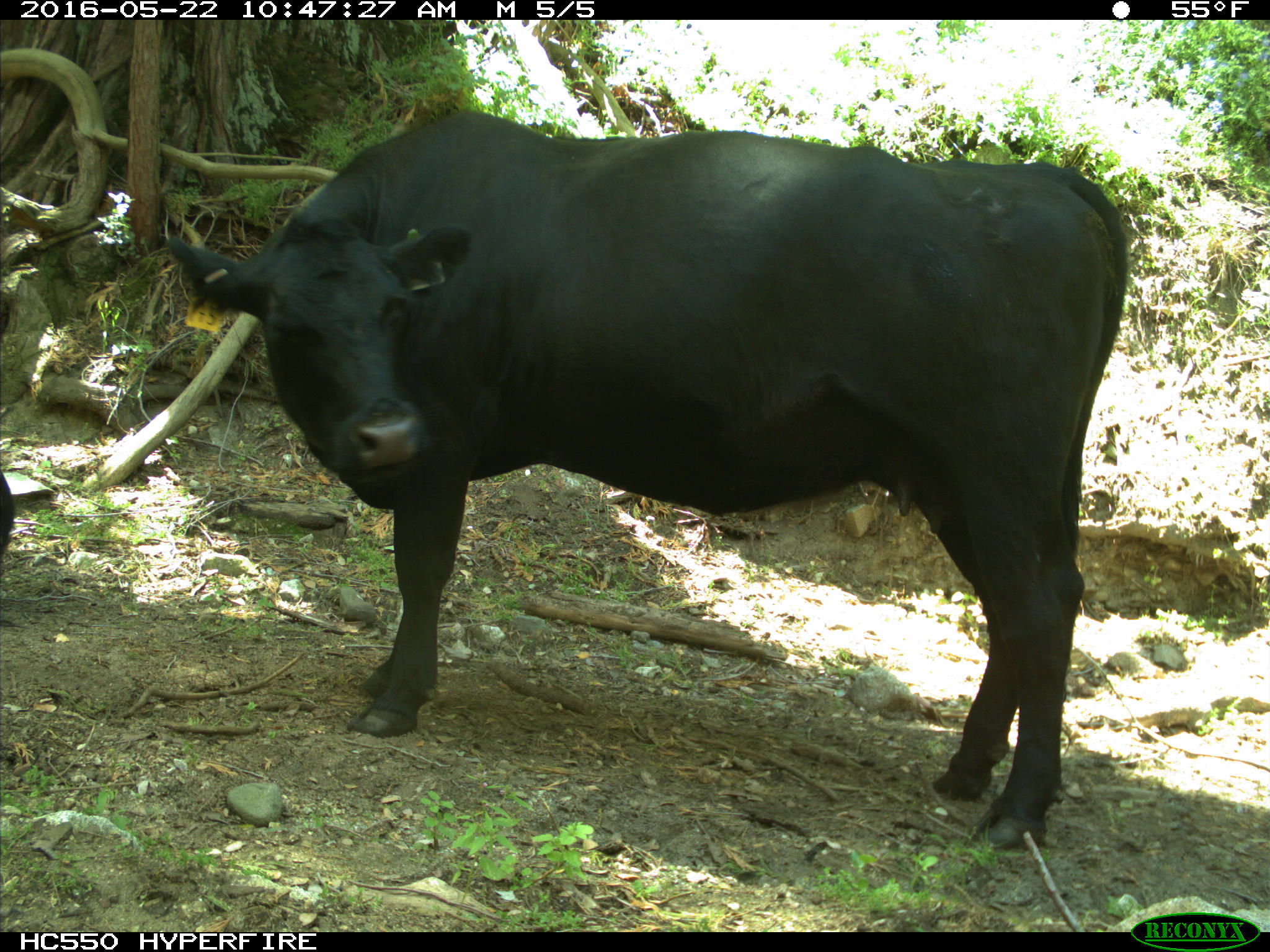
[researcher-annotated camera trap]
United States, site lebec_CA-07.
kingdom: Animalia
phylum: Chordata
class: Mammalia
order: Artiodactyla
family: Bovidae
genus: Bos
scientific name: Bos taurus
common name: domestic cow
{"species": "Bos taurus (domestic cow)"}